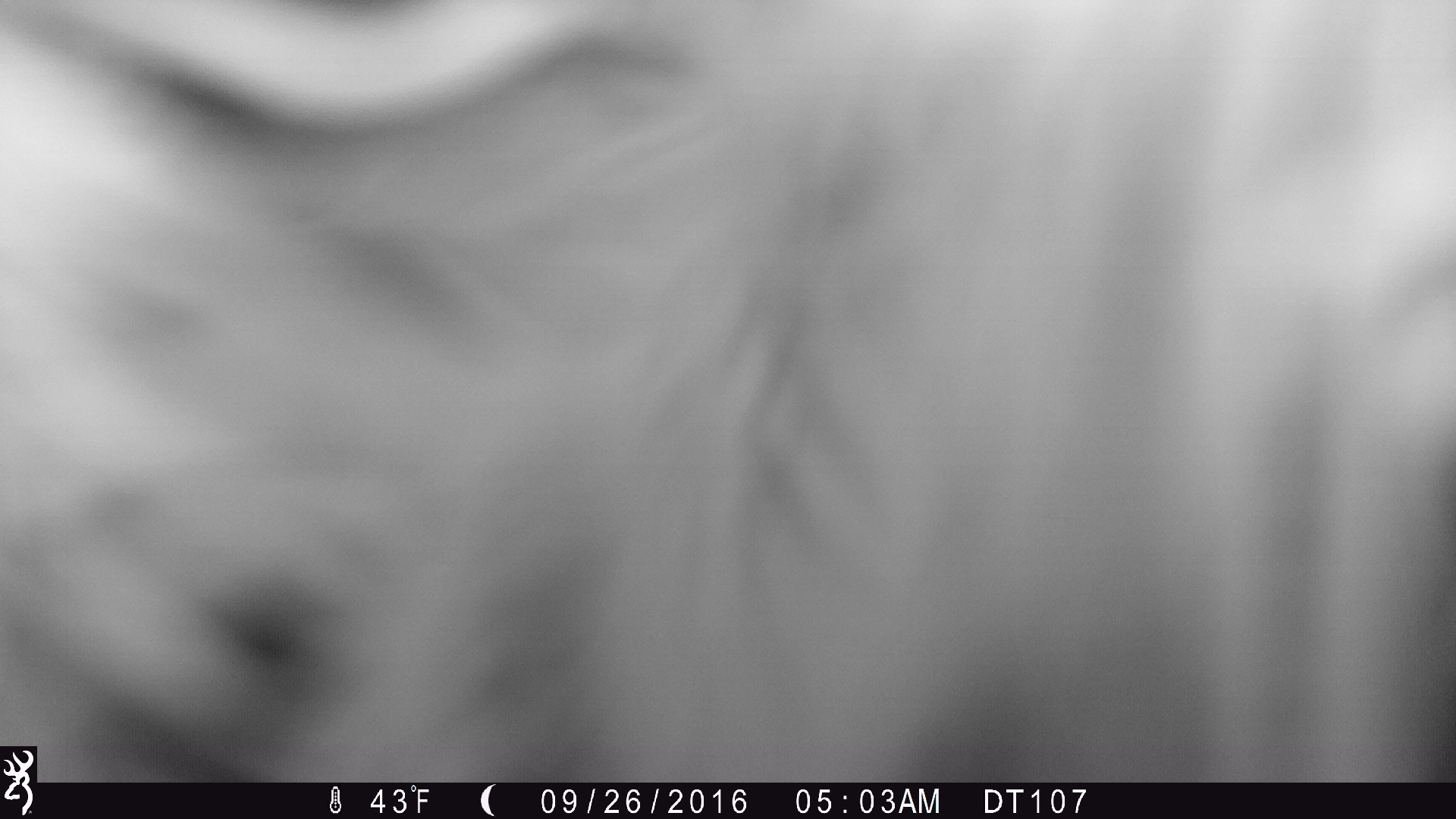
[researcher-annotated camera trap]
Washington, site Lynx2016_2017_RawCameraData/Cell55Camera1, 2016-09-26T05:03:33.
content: unidentified animal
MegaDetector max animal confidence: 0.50